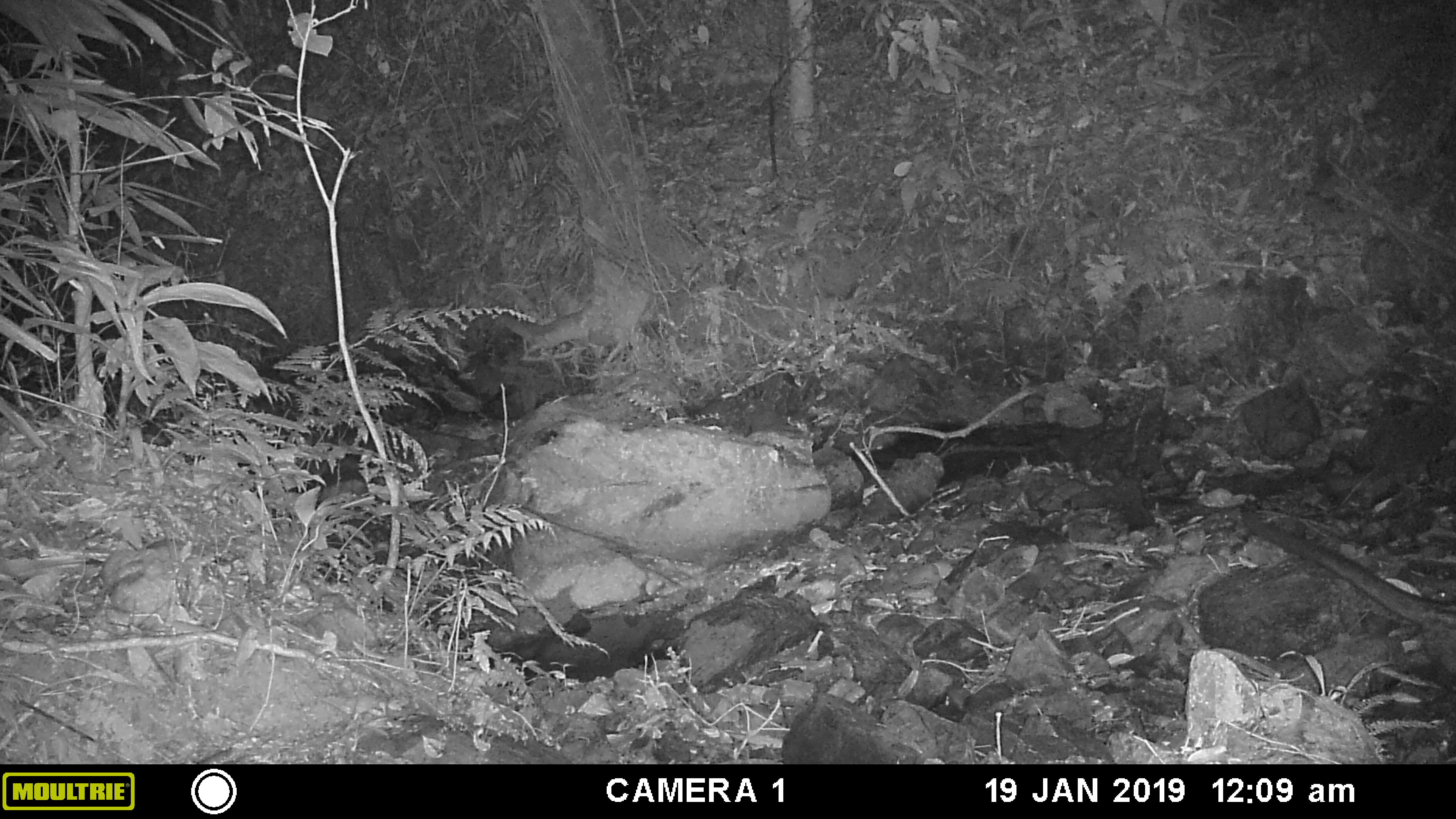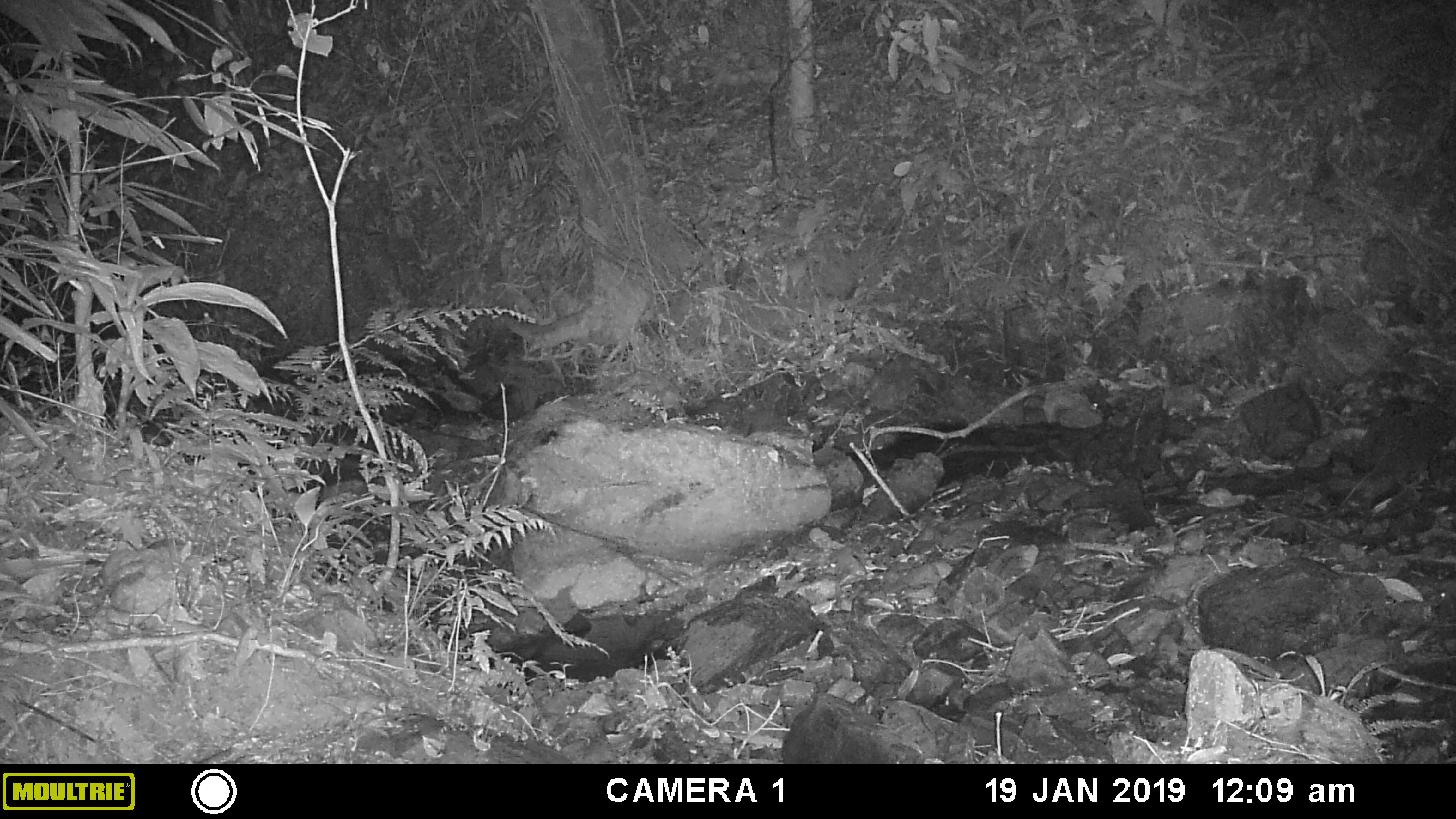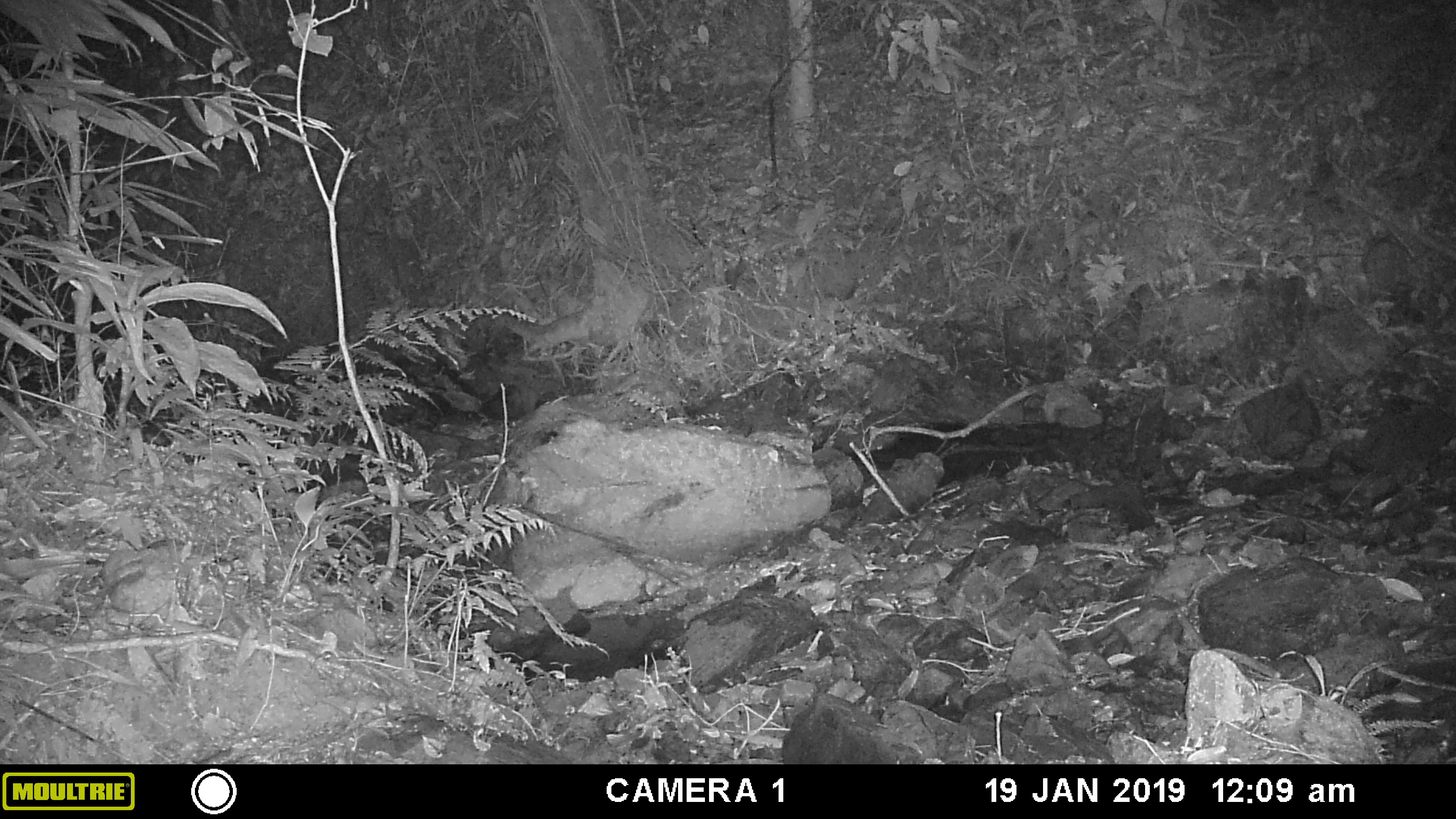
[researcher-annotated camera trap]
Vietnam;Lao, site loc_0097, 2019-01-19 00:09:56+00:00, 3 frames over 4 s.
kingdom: Animalia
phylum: Chordata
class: Mammalia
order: Carnivora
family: Viverridae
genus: Paradoxurus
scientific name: Paradoxurus hermaphroditus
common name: common palm civet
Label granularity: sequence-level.